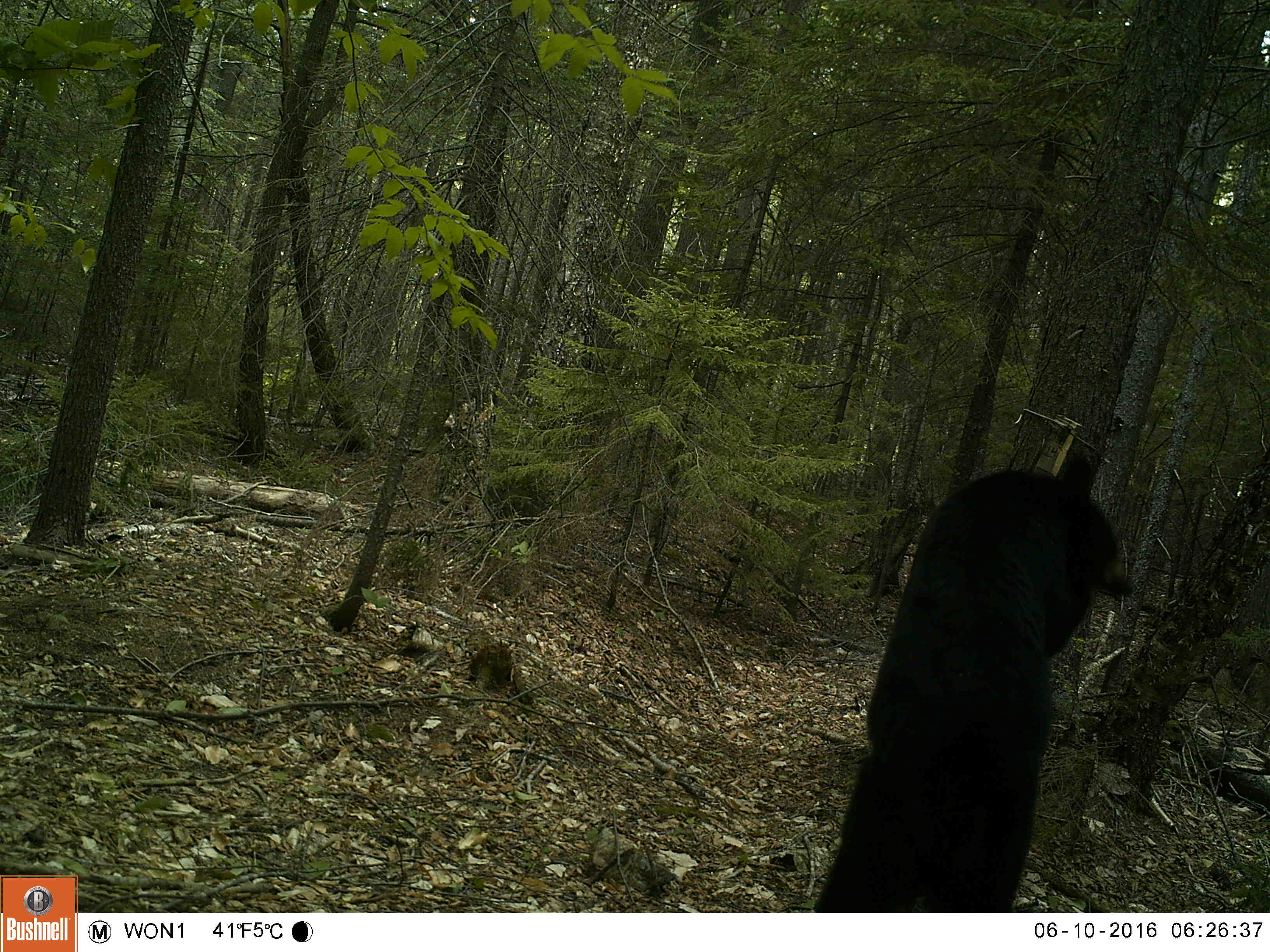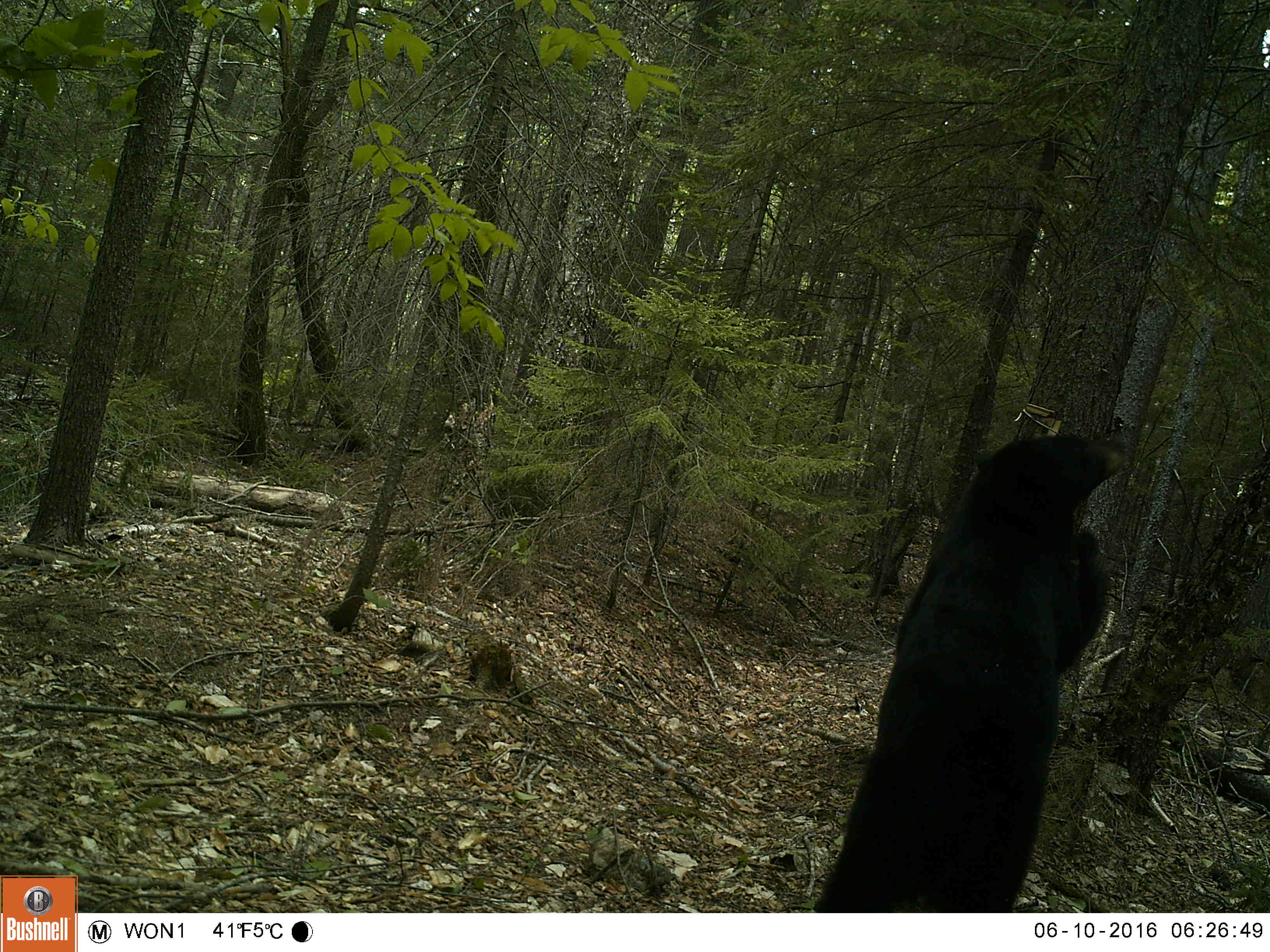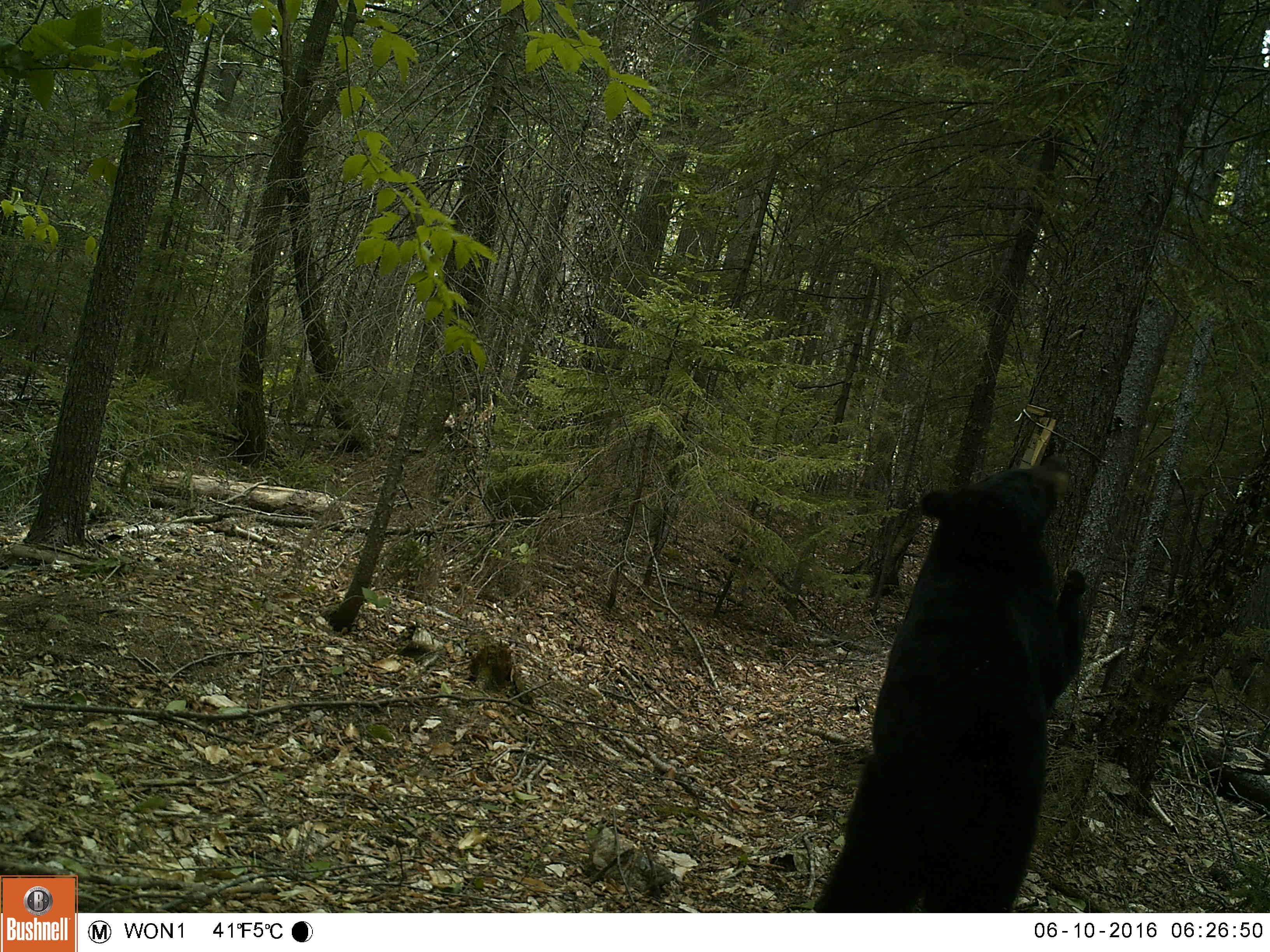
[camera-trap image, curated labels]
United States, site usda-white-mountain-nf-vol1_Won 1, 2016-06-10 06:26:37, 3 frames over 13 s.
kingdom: Animalia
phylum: Chordata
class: Mammalia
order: Carnivora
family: Ursidae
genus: Ursus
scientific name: Ursus americanus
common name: black bear